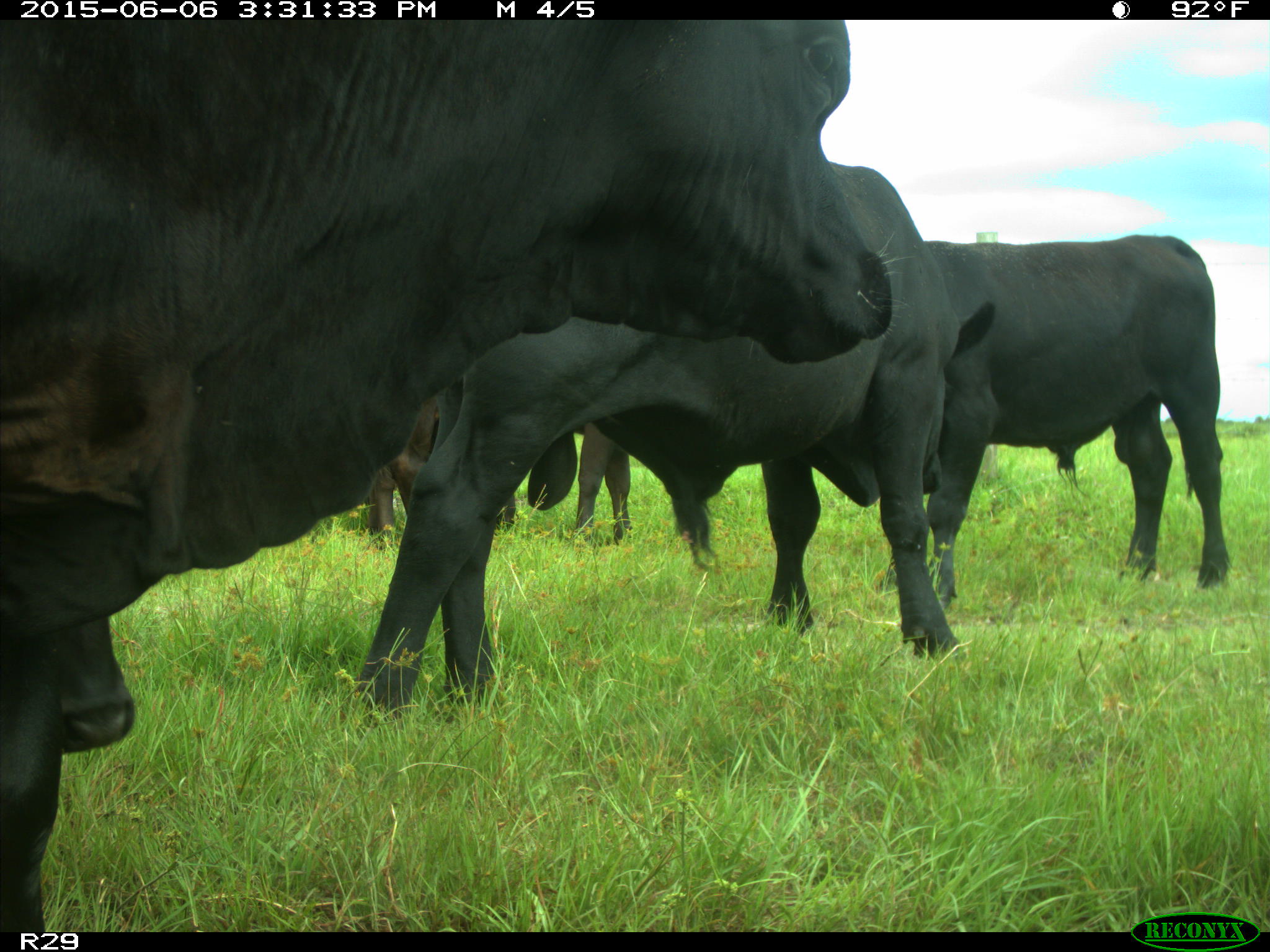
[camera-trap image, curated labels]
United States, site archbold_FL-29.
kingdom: Animalia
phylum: Chordata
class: Mammalia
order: Artiodactyla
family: Bovidae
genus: Bos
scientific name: Bos taurus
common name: domestic cow